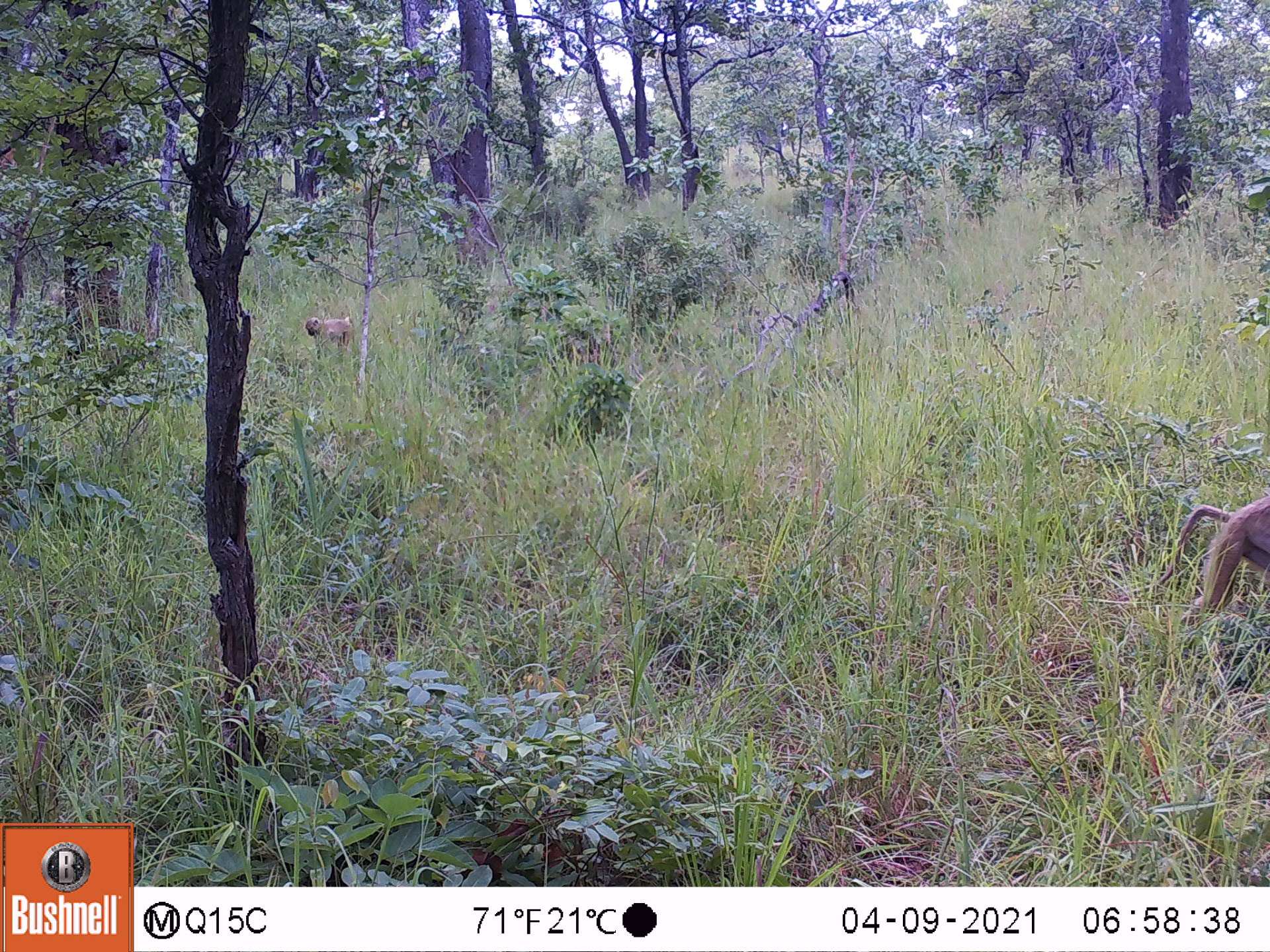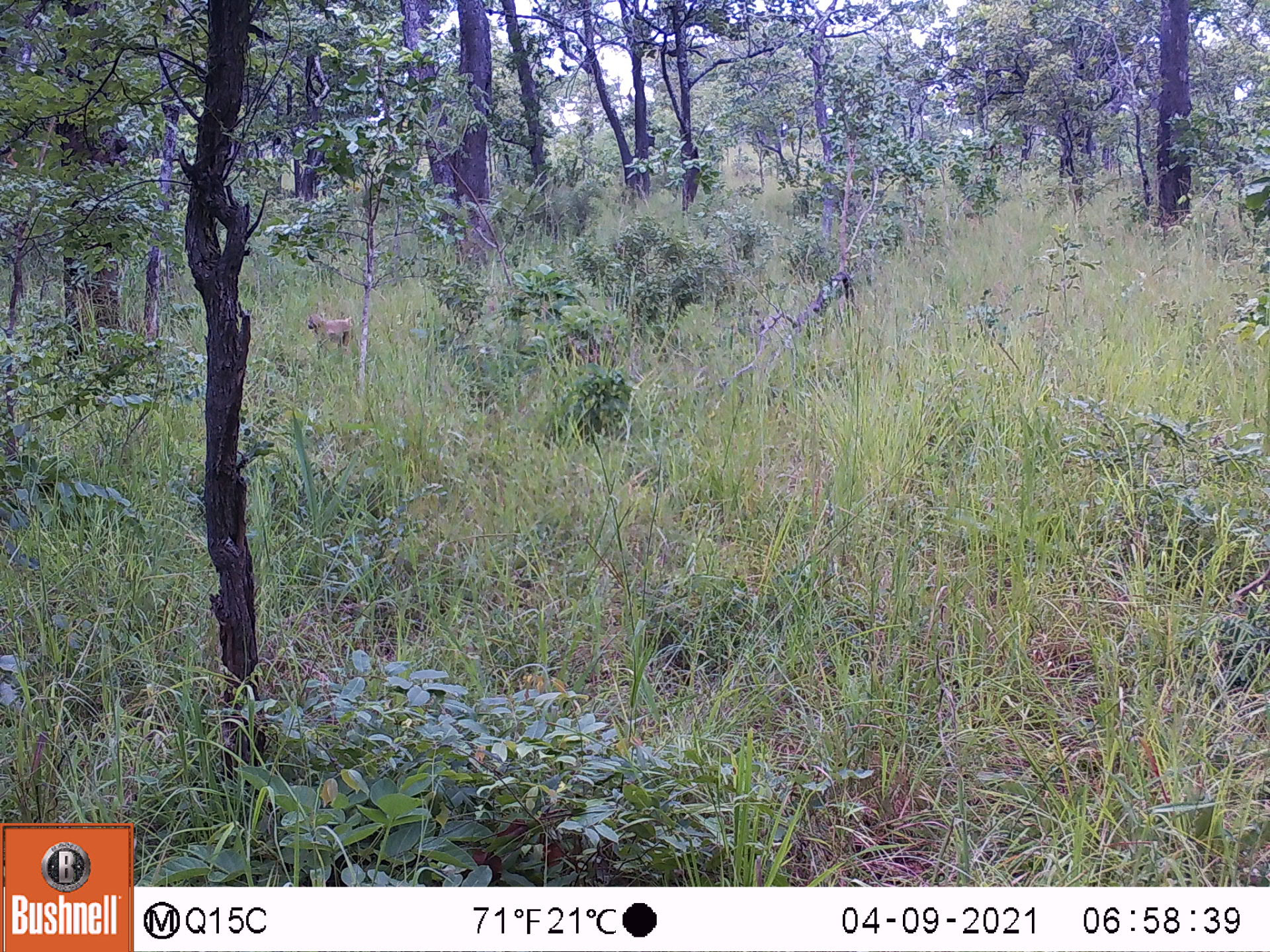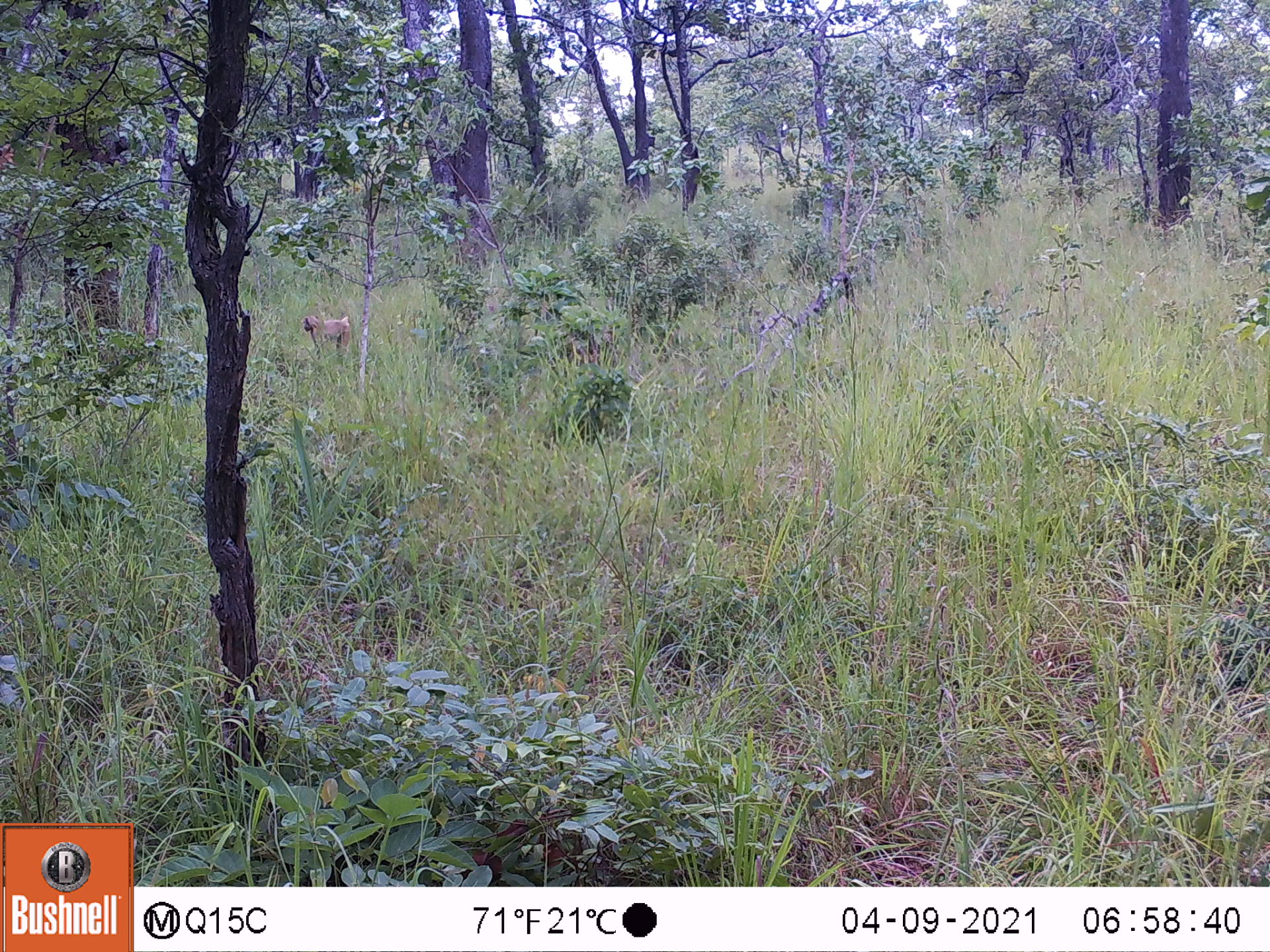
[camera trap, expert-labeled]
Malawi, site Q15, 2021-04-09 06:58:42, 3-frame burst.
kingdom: Animalia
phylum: Chordata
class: Mammalia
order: Primates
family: Cercopithecidae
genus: Papio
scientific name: Papio cynocephalus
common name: yellow baboon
Yellow baboon (Papio cynocephalus), count 2.